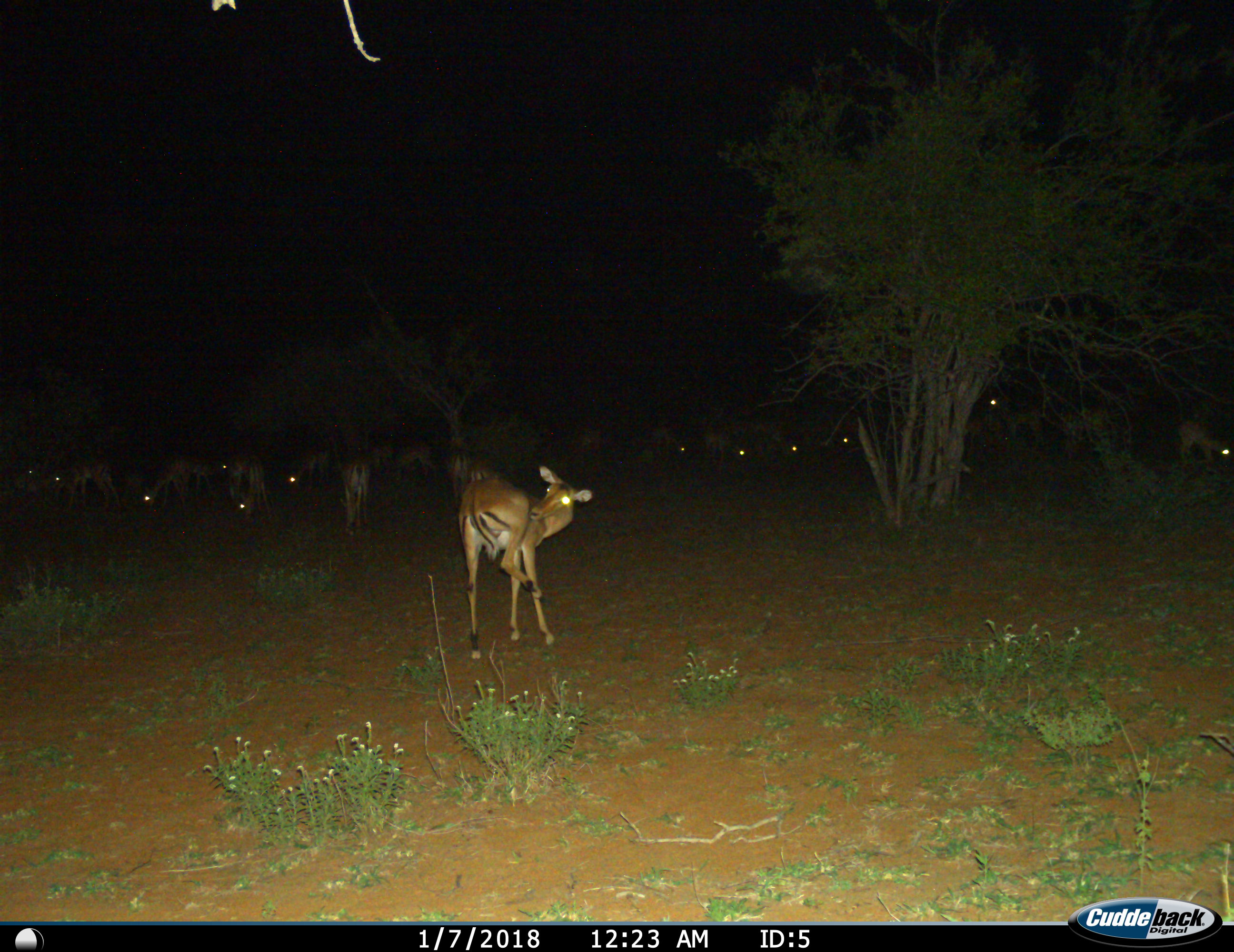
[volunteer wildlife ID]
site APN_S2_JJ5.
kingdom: Animalia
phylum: Chordata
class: Mammalia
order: Artiodactyla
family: Bovidae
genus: Aepyceros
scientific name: Aepyceros melampus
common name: impala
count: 11-50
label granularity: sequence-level